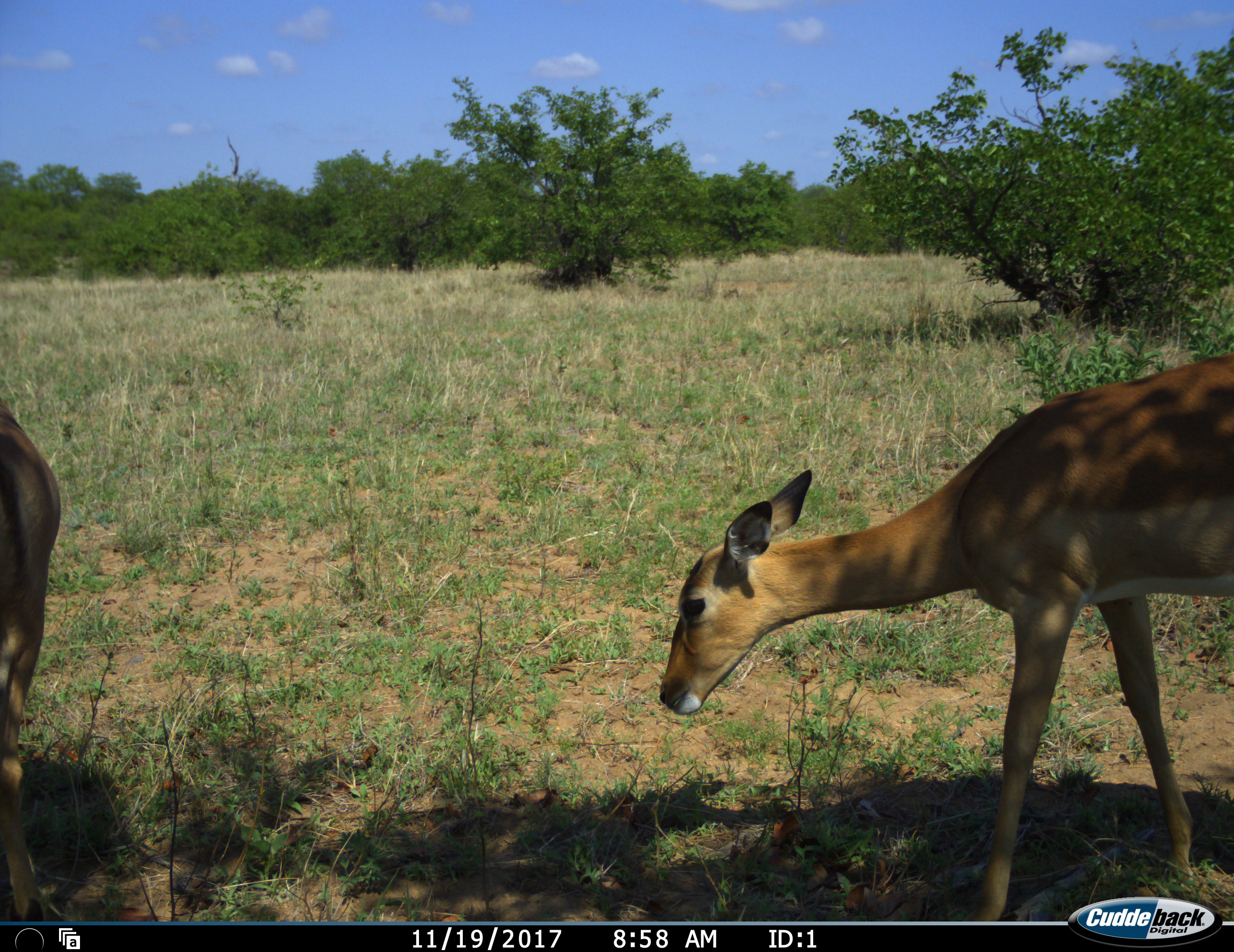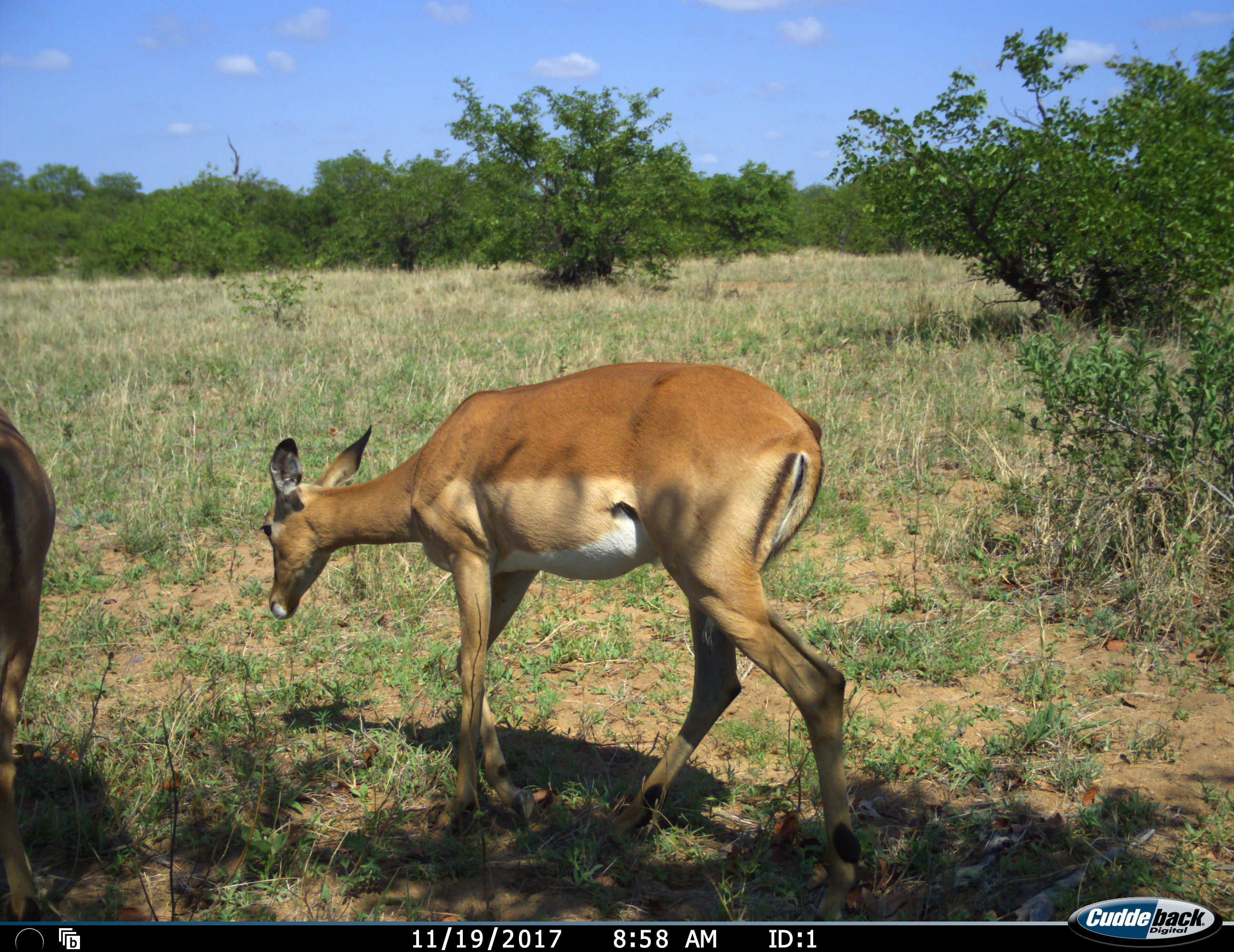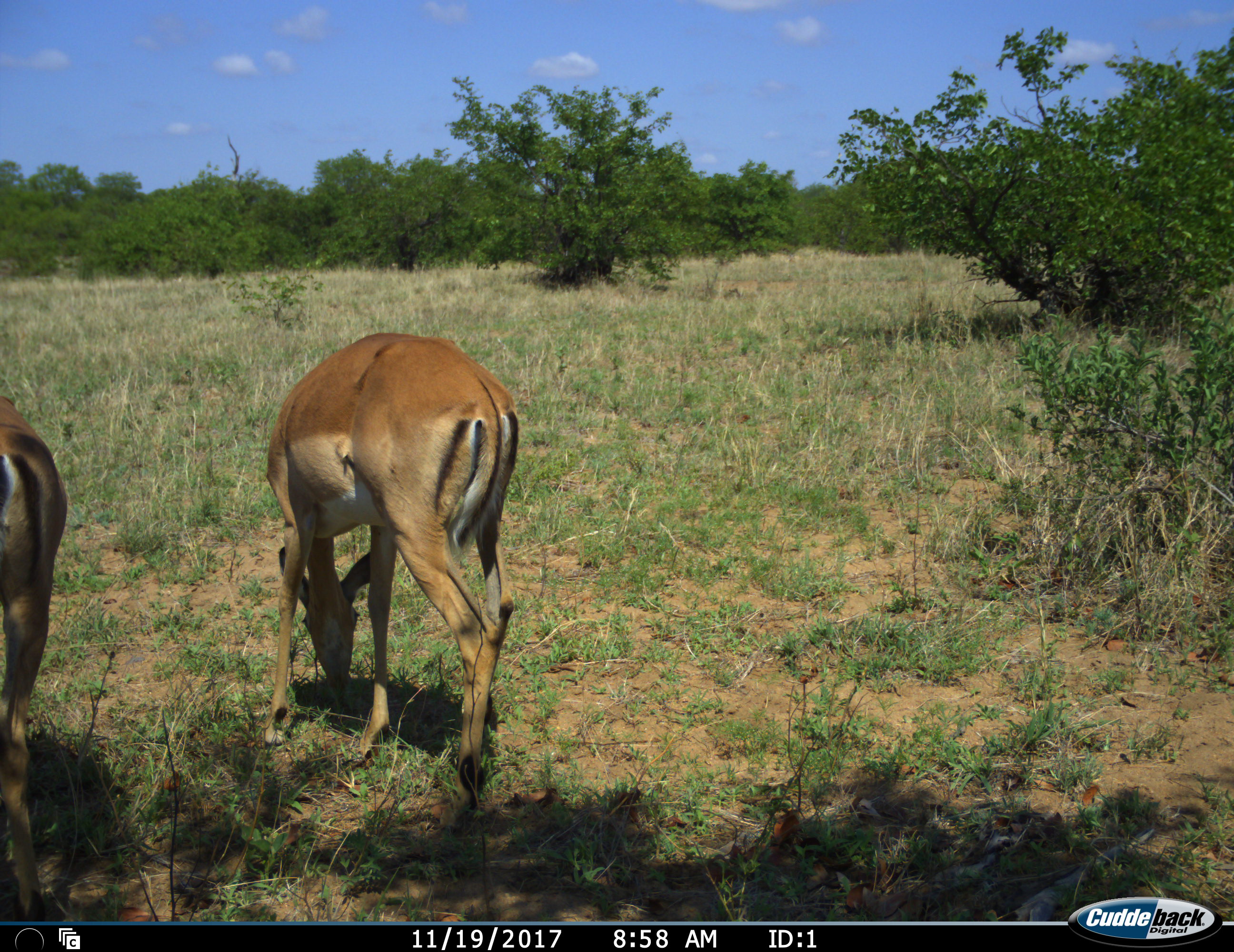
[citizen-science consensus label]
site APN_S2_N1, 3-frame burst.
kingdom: Animalia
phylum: Chordata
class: Mammalia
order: Artiodactyla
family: Bovidae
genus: Aepyceros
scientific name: Aepyceros melampus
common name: impala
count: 2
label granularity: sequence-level